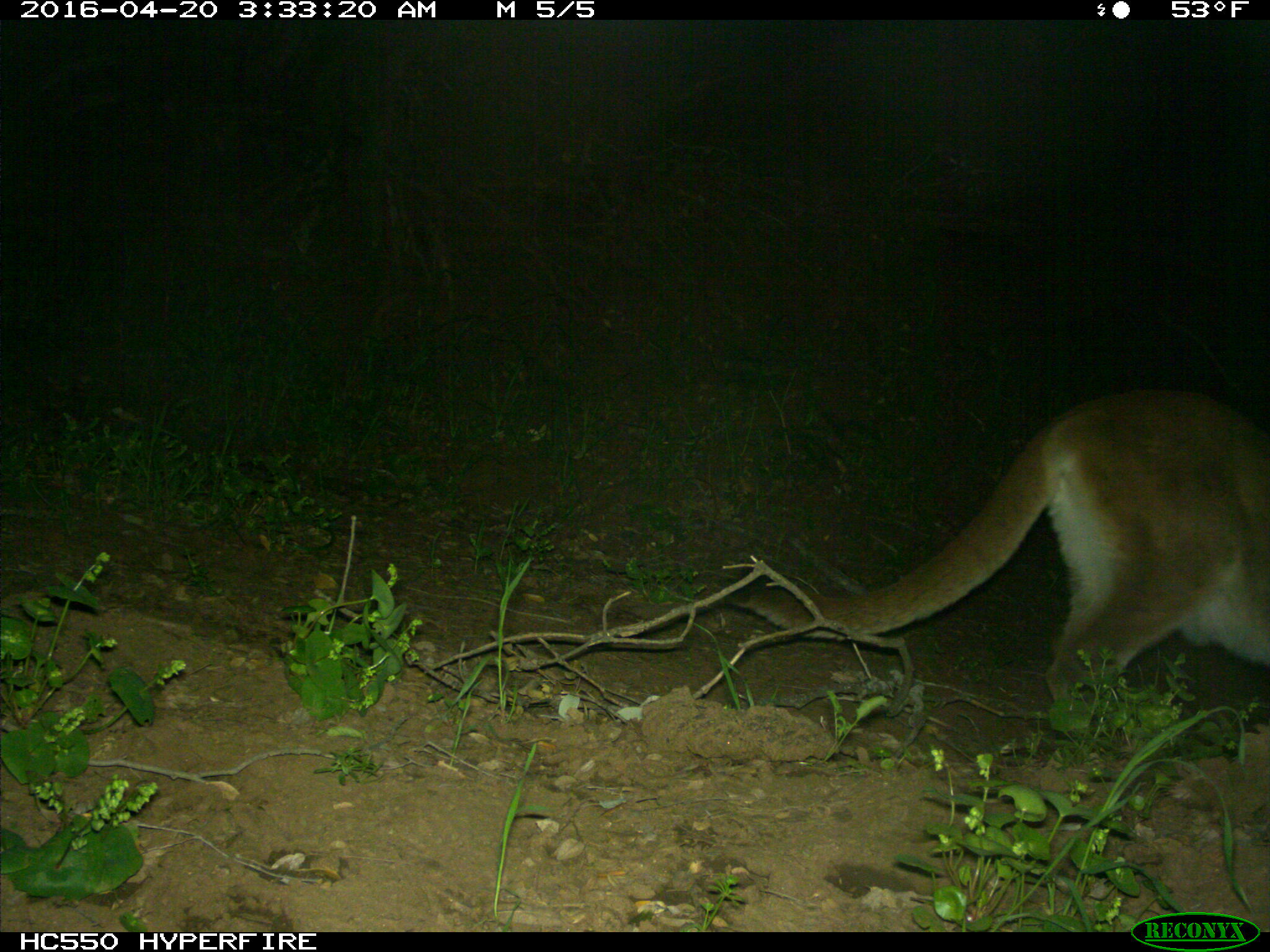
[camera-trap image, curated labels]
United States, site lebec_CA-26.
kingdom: Animalia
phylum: Chordata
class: Mammalia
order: Carnivora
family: Felidae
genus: Puma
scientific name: Puma concolor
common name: mountain lion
Puma concolor (mountain lion).